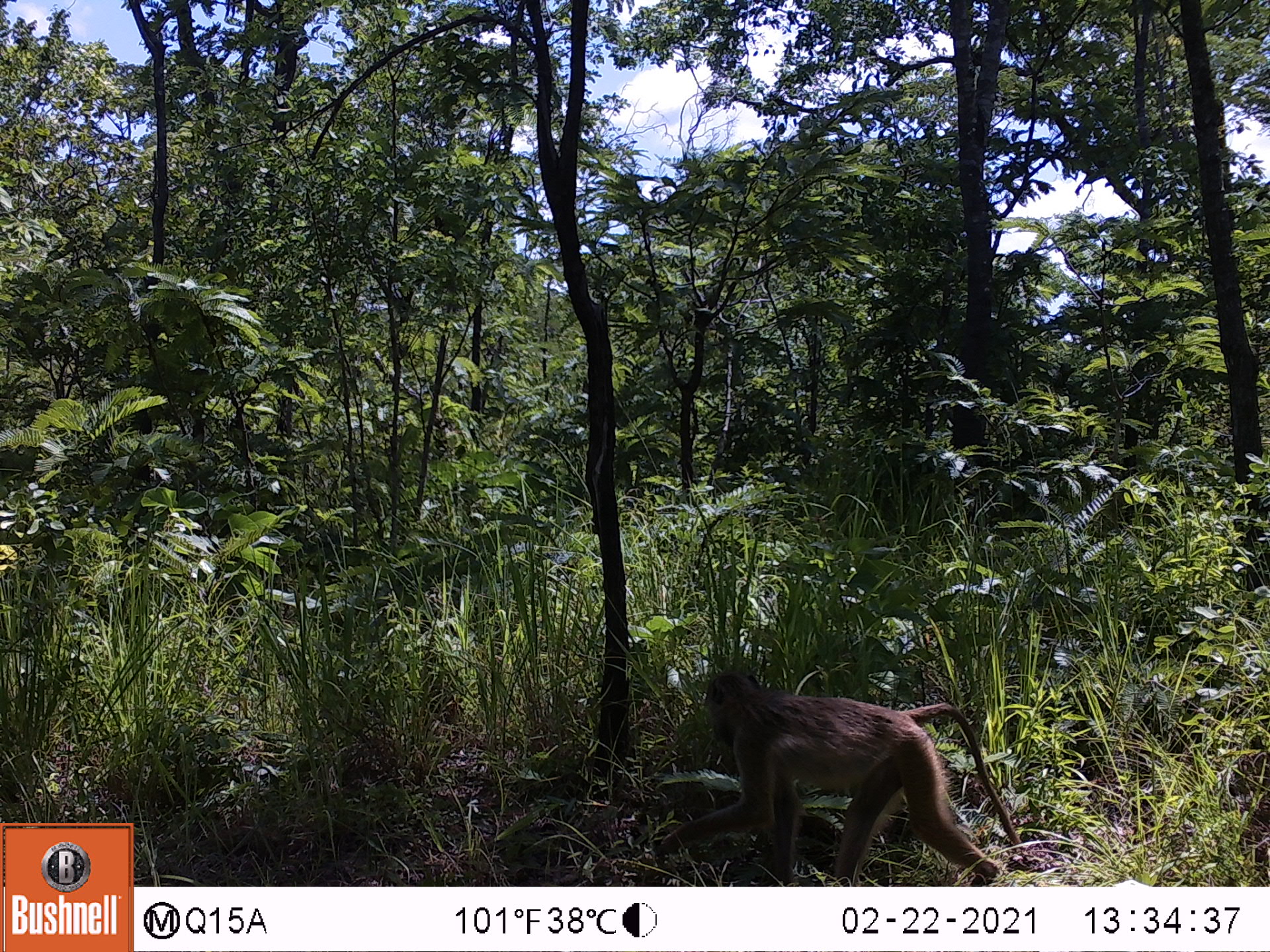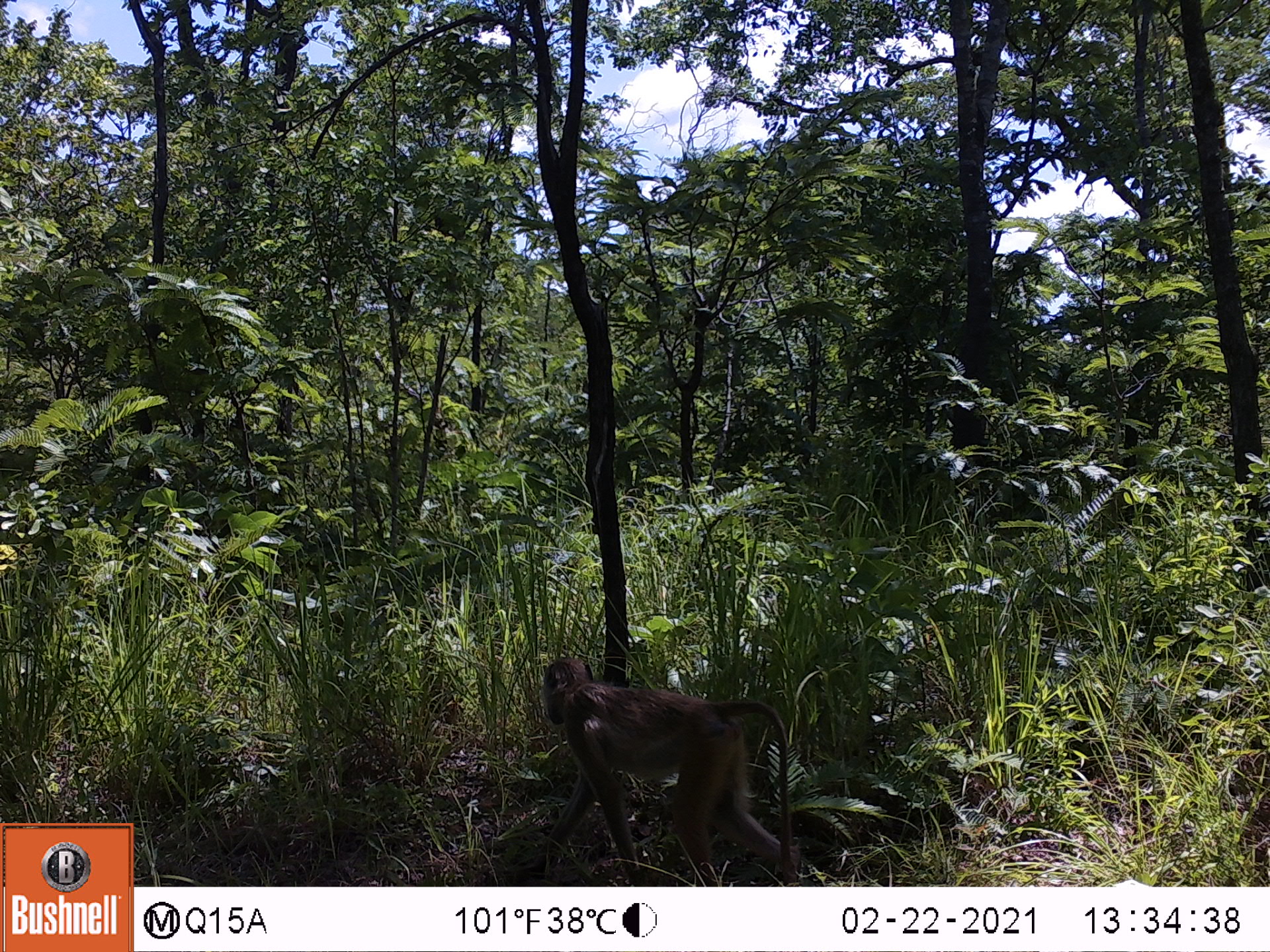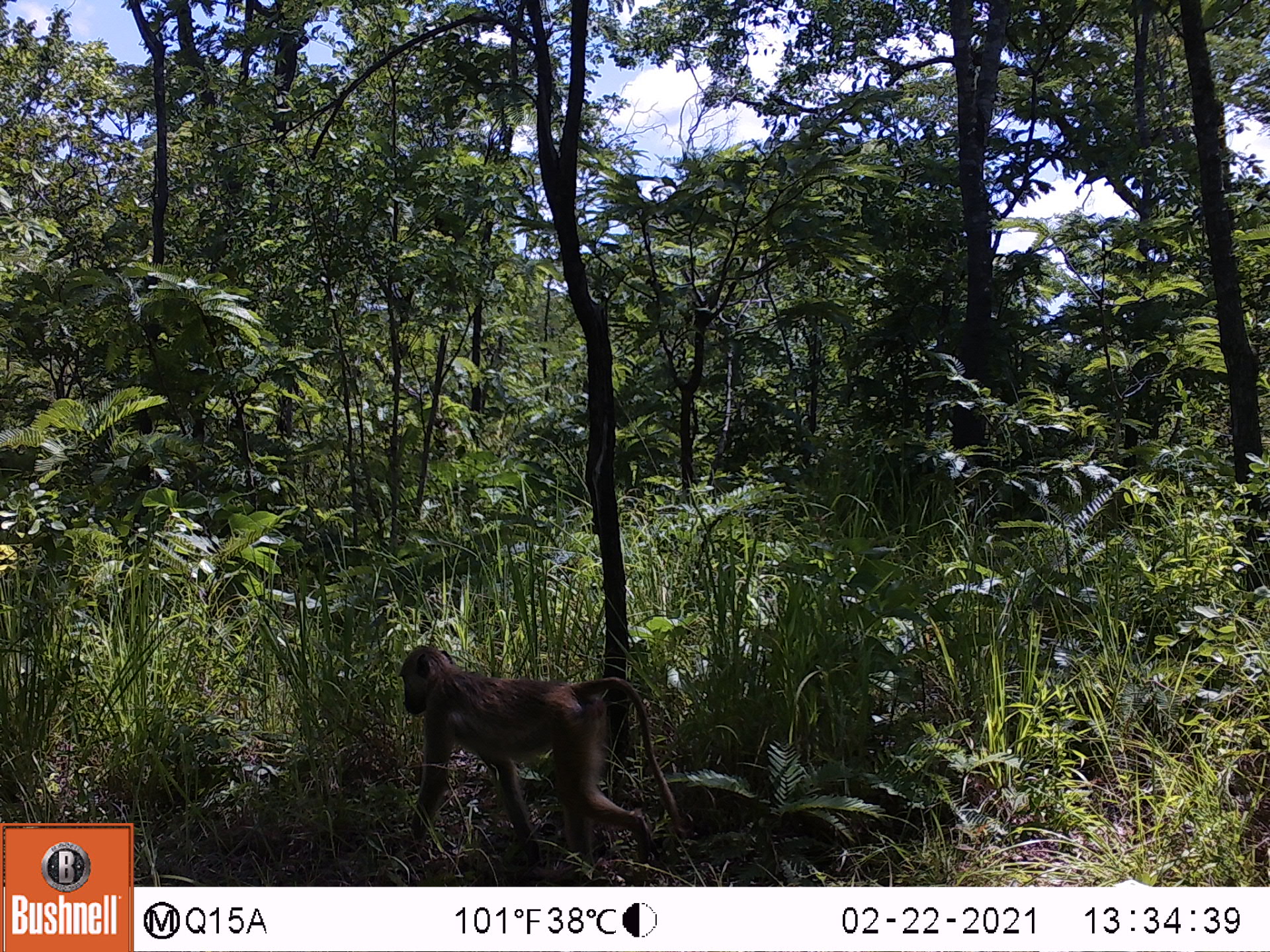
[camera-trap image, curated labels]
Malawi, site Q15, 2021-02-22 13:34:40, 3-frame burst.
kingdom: Animalia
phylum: Chordata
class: Mammalia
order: Primates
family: Cercopithecidae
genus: Papio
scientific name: Papio cynocephalus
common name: yellow baboon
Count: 1.